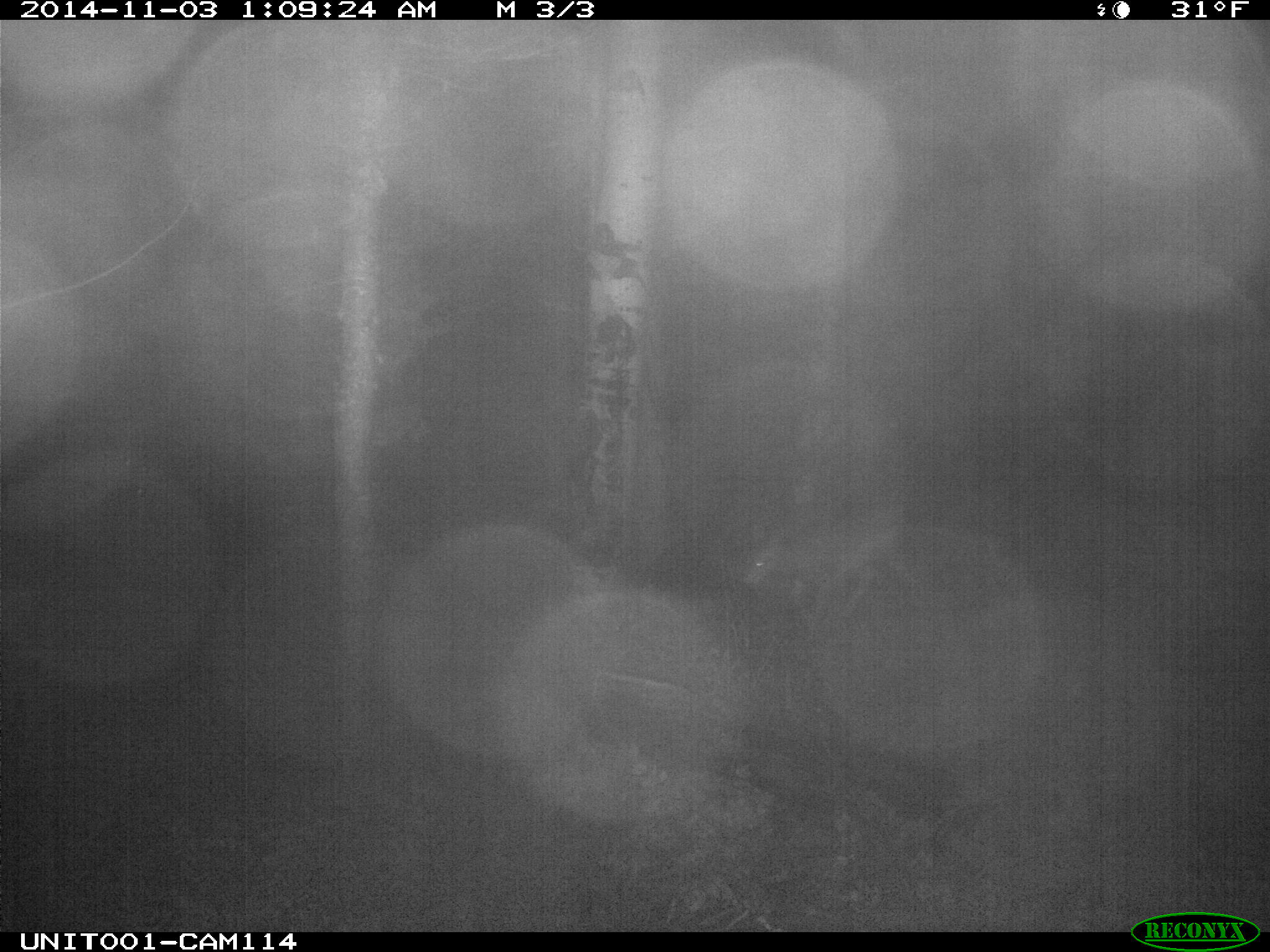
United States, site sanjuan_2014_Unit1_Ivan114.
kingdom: Animalia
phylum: Chordata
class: Mammalia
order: Artiodactyla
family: Cervidae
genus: Odocoileus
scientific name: Odocoileus hemionus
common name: mule deer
Odocoileus hemionus (mule deer).